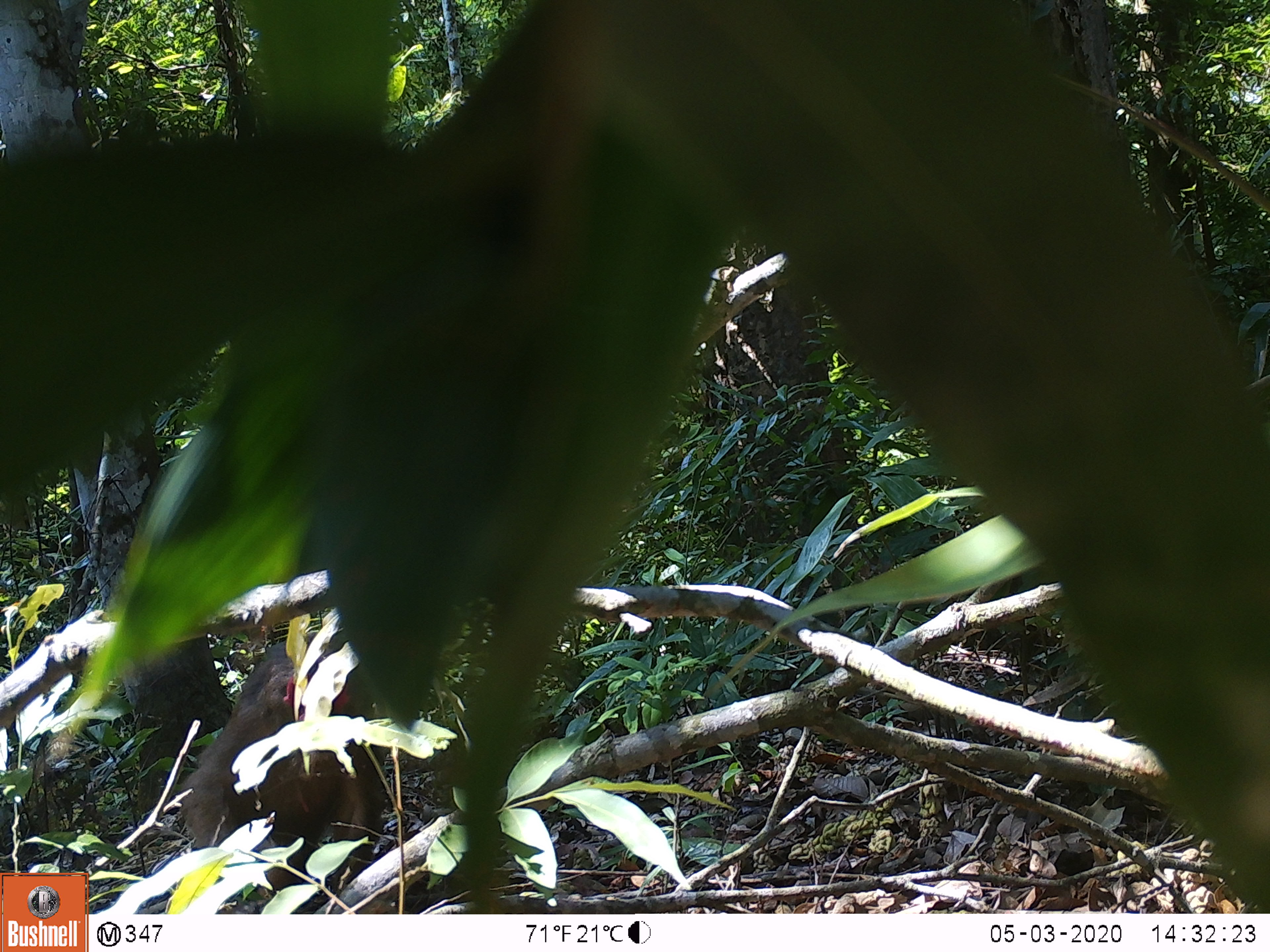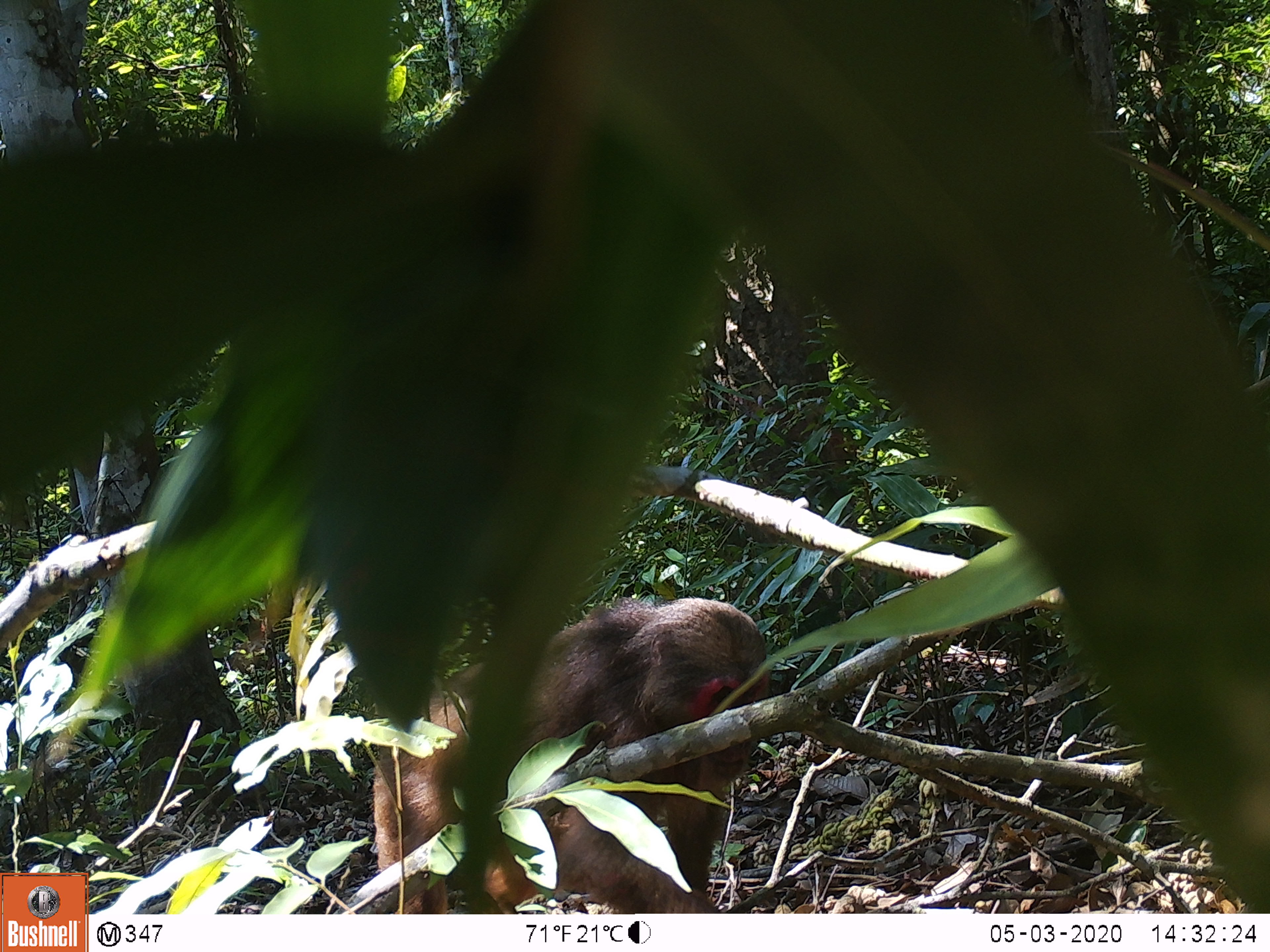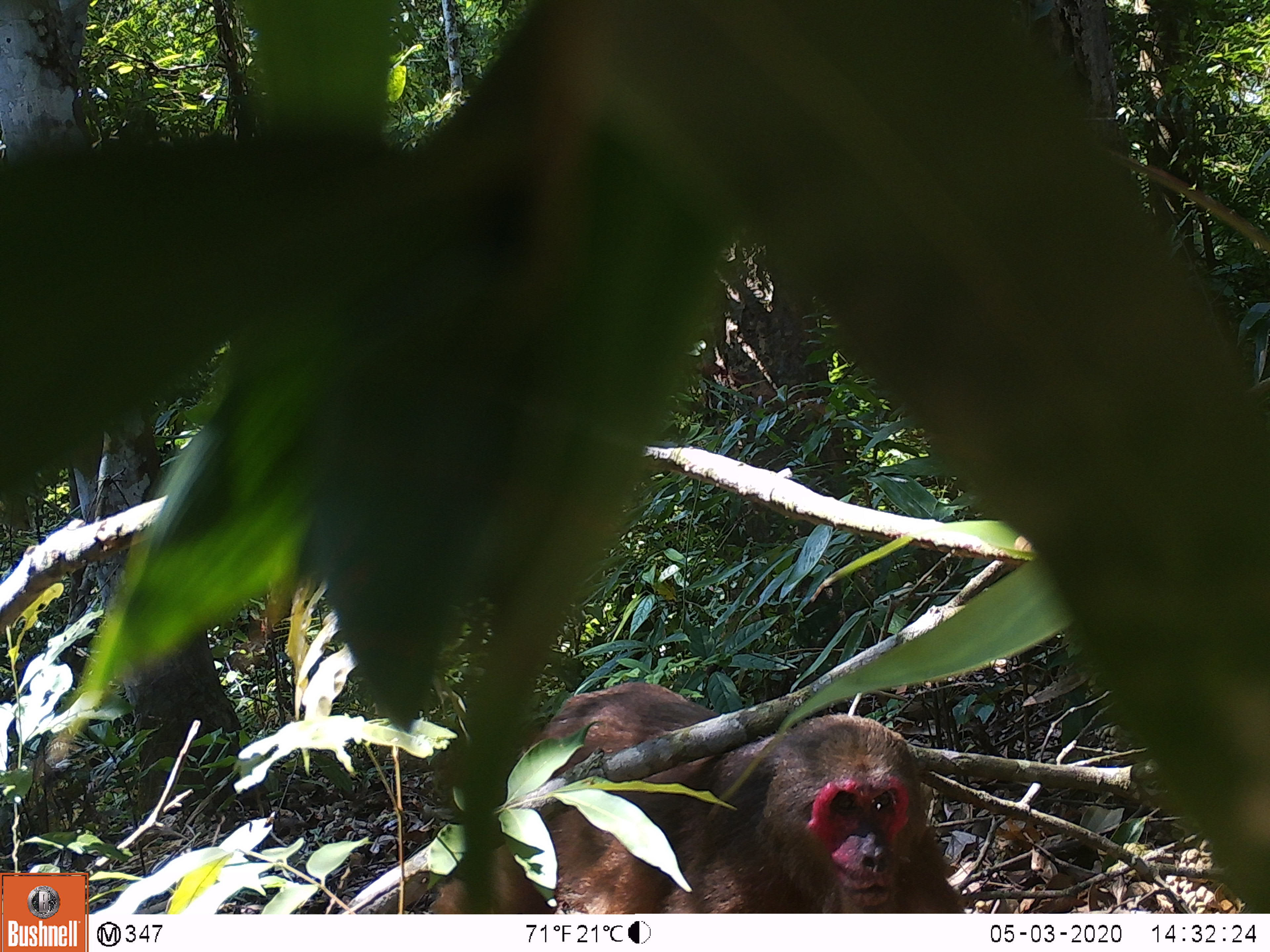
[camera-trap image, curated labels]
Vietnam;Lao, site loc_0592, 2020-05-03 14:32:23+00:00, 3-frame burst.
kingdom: Animalia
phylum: Chordata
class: Mammalia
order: Primates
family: Cercopithecidae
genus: Macaca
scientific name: Macaca arctoides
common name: stump-tailed macaque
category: stump tailed macaque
Stump tailed macaque (stump-tailed macaque) (Macaca arctoides). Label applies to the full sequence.